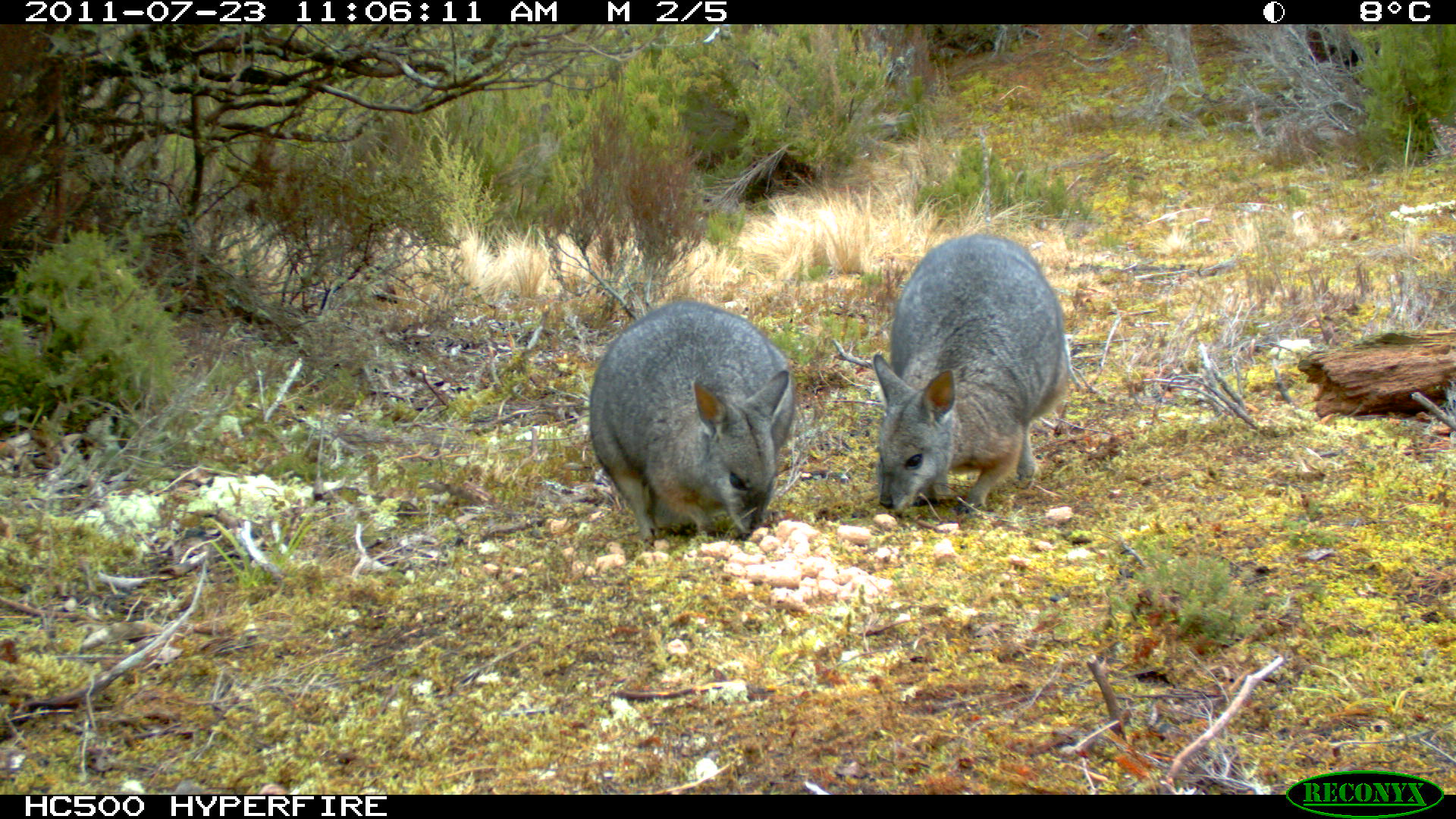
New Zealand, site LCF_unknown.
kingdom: Animalia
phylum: Chordata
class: Mammalia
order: Diprotodontia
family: Macropodidae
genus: Notamacropus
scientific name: Notamacropus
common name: wallaby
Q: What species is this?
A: Wallaby (Notamacropus).